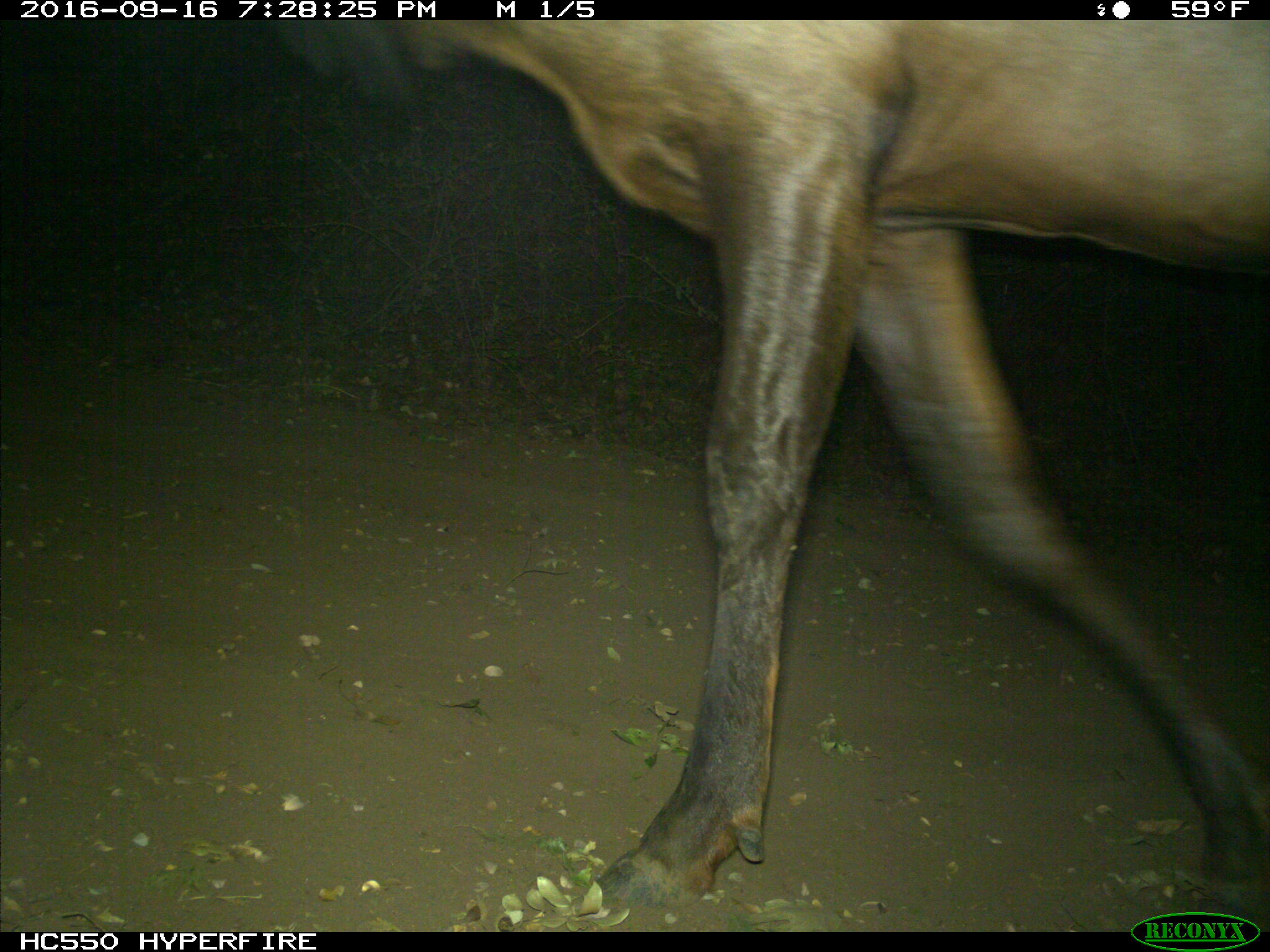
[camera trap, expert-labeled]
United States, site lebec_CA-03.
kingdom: Animalia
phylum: Chordata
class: Mammalia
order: Artiodactyla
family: Cervidae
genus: Cervus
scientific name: Cervus canadensis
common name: elk